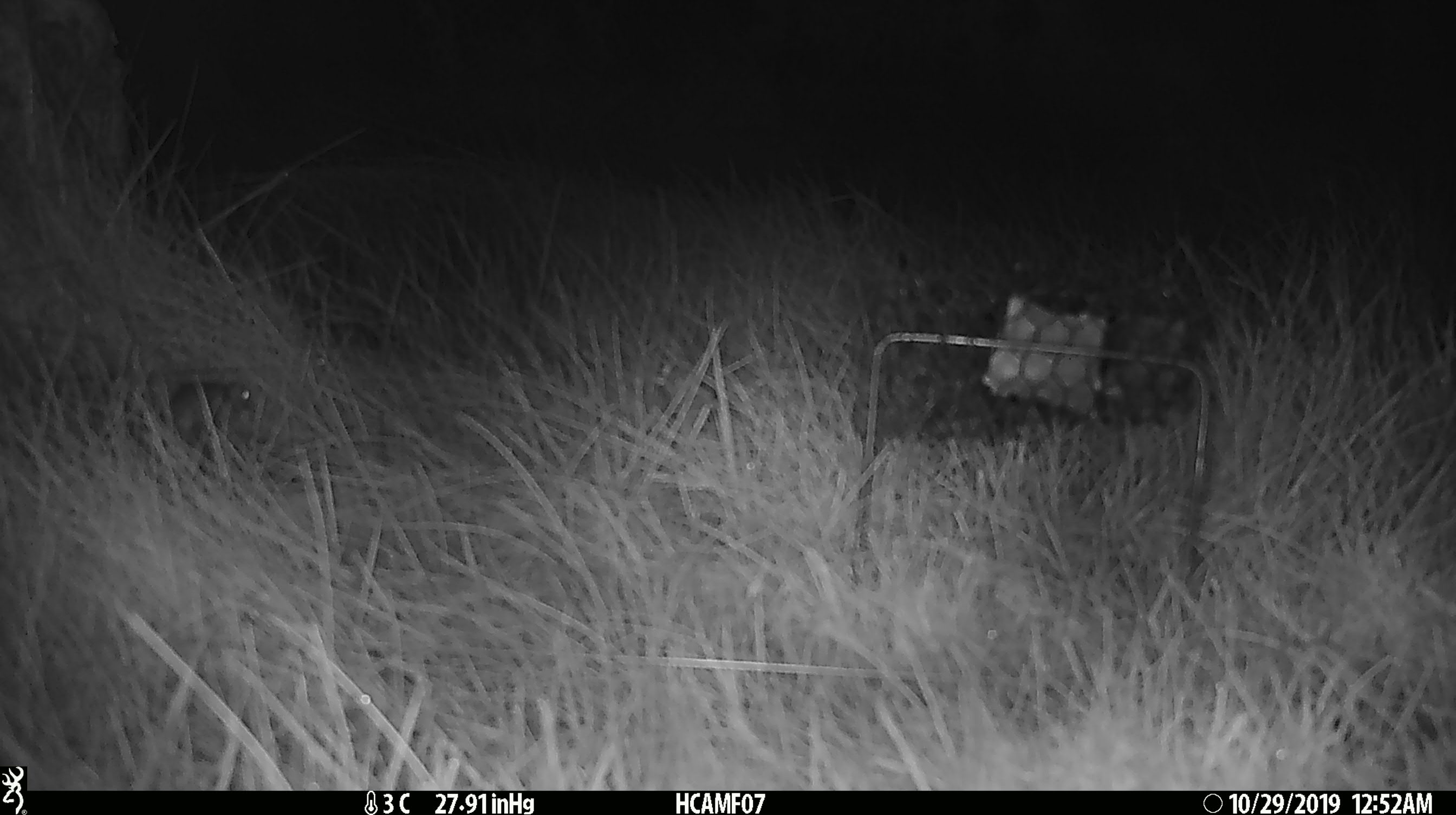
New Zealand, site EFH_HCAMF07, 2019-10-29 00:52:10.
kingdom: Animalia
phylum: Chordata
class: Mammalia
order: Rodentia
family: Muridae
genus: Mus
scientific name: Mus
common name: mouse